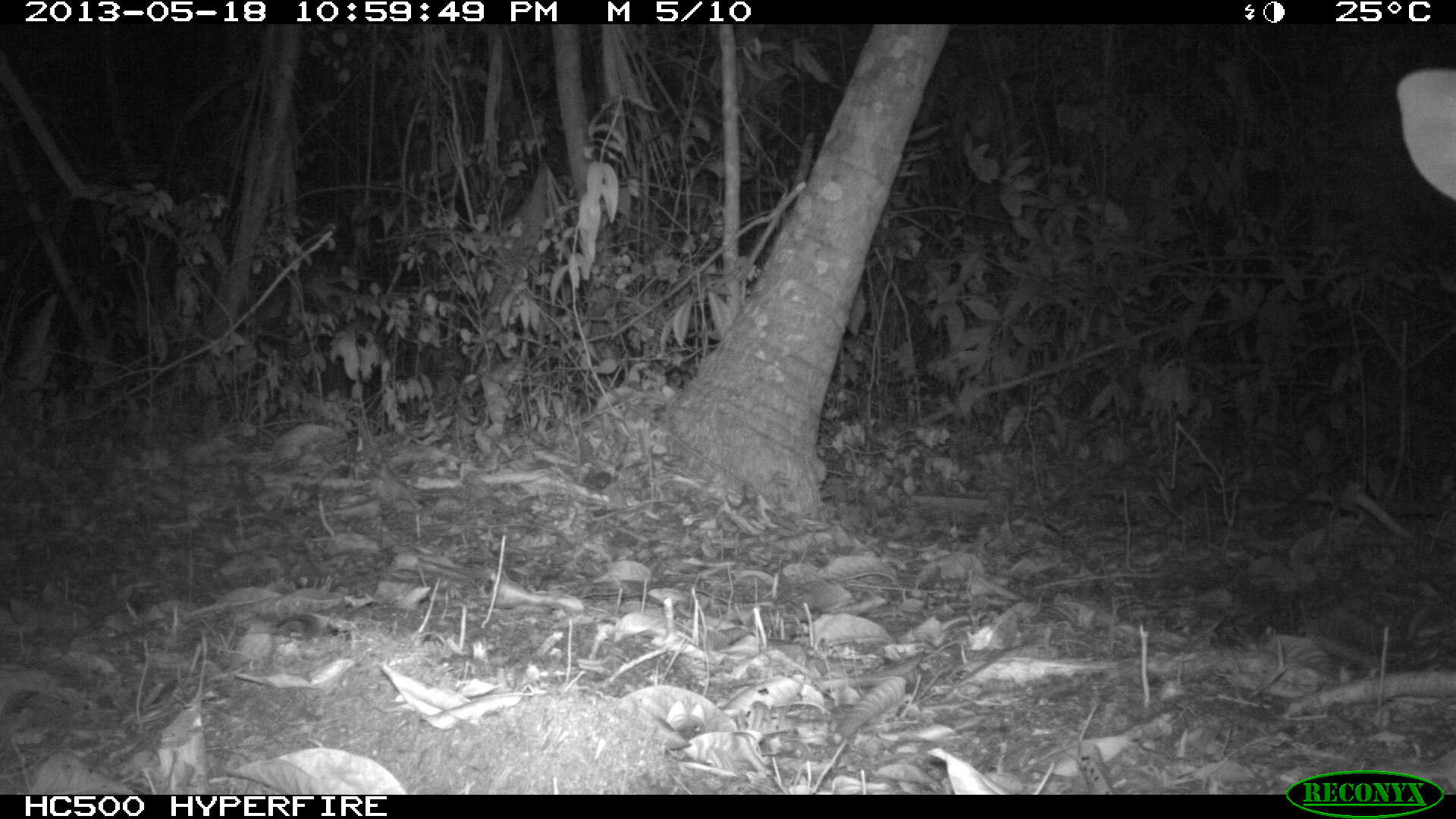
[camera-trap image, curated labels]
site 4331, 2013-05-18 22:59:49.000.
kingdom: Animalia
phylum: Chordata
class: Mammalia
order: Artiodactyla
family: Cervidae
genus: Mazama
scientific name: Mazama temama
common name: central american red brocket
Mazama temama (central american red brocket), count 1, sex male.